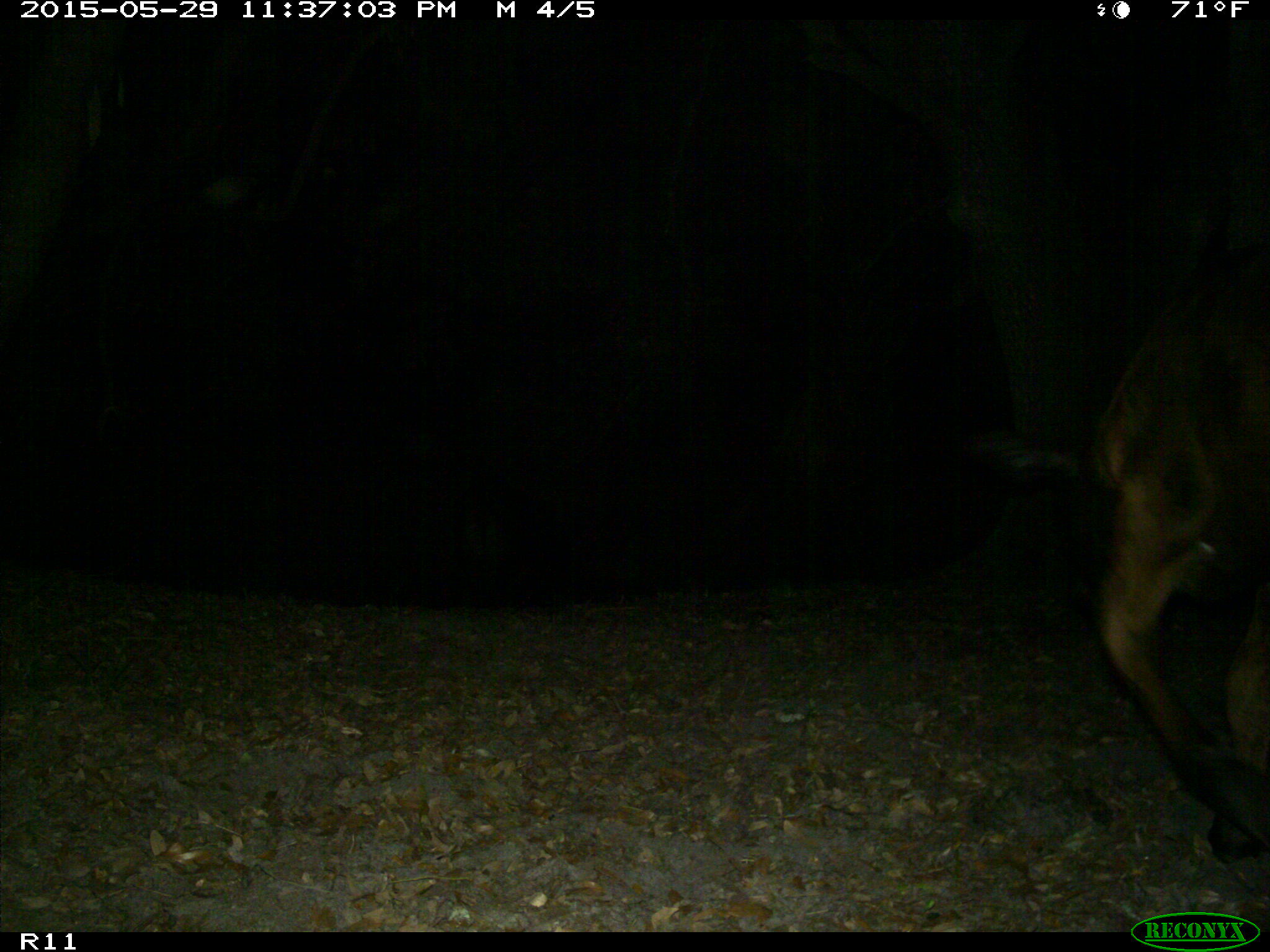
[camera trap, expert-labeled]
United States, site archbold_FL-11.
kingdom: Animalia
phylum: Chordata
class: Mammalia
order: Artiodactyla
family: Bovidae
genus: Bos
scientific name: Bos taurus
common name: domestic cow